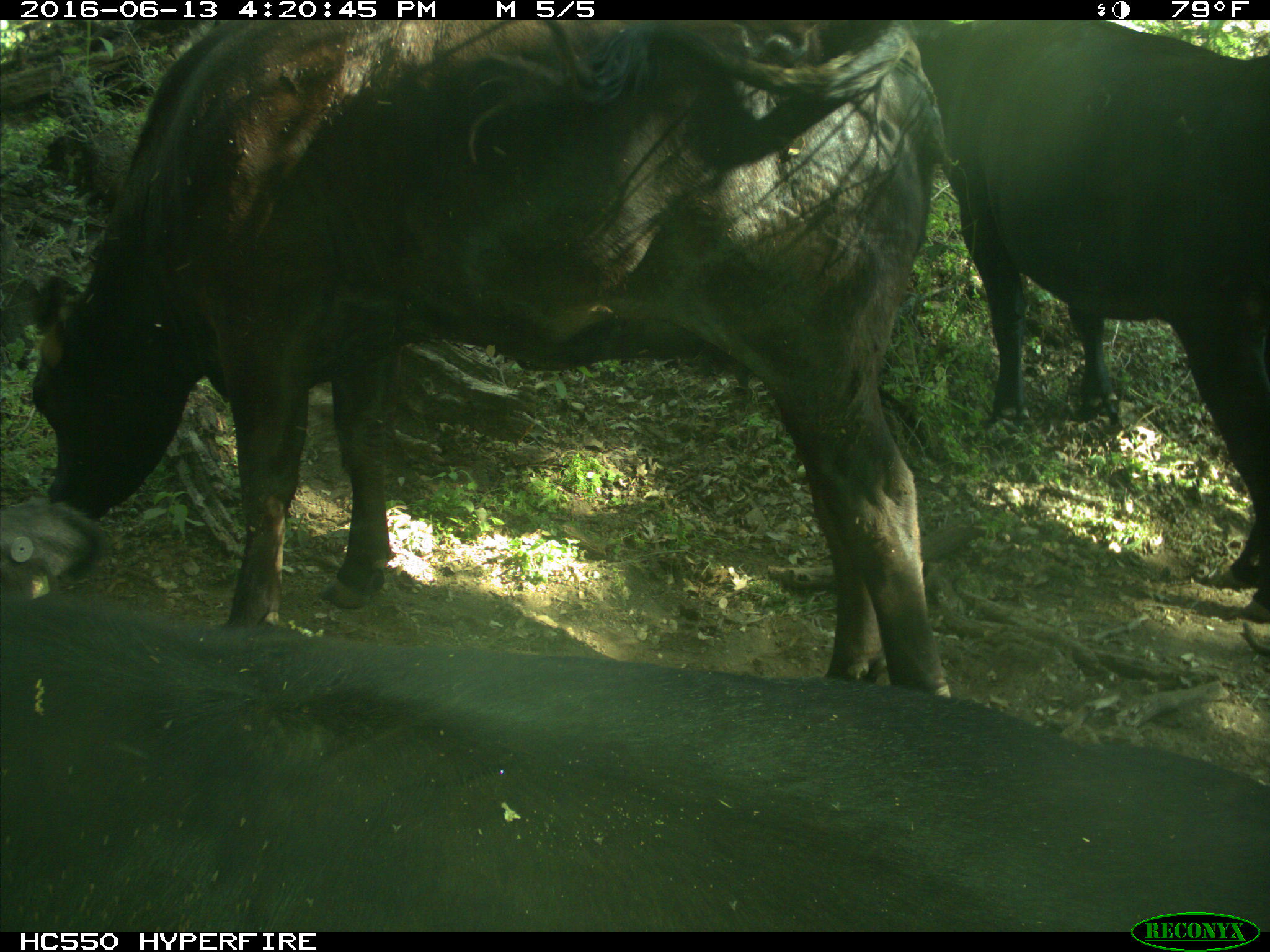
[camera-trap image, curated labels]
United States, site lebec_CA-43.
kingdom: Animalia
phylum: Chordata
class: Mammalia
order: Artiodactyla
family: Bovidae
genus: Bos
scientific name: Bos taurus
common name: domestic cow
Bos taurus (domestic cow).